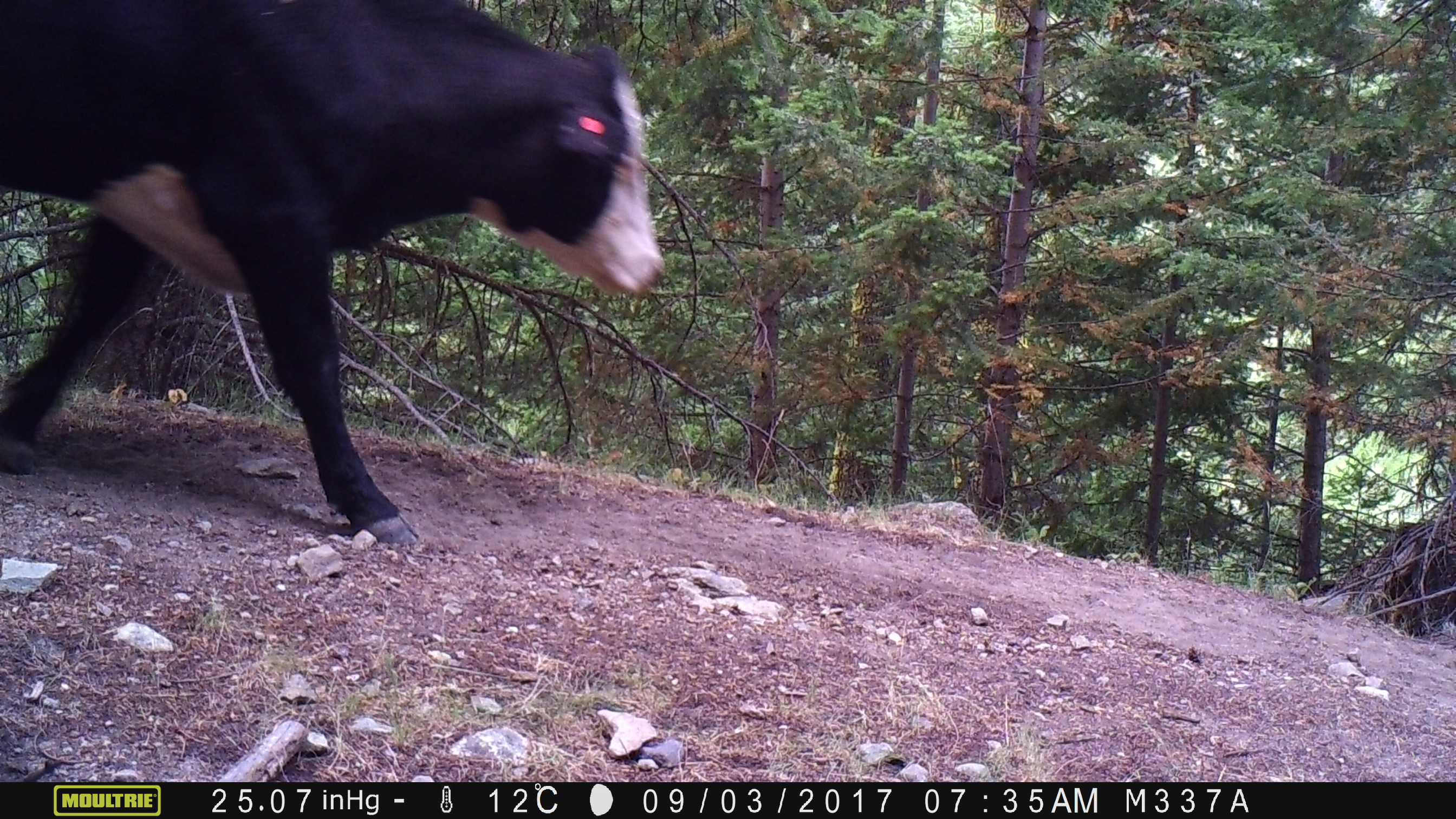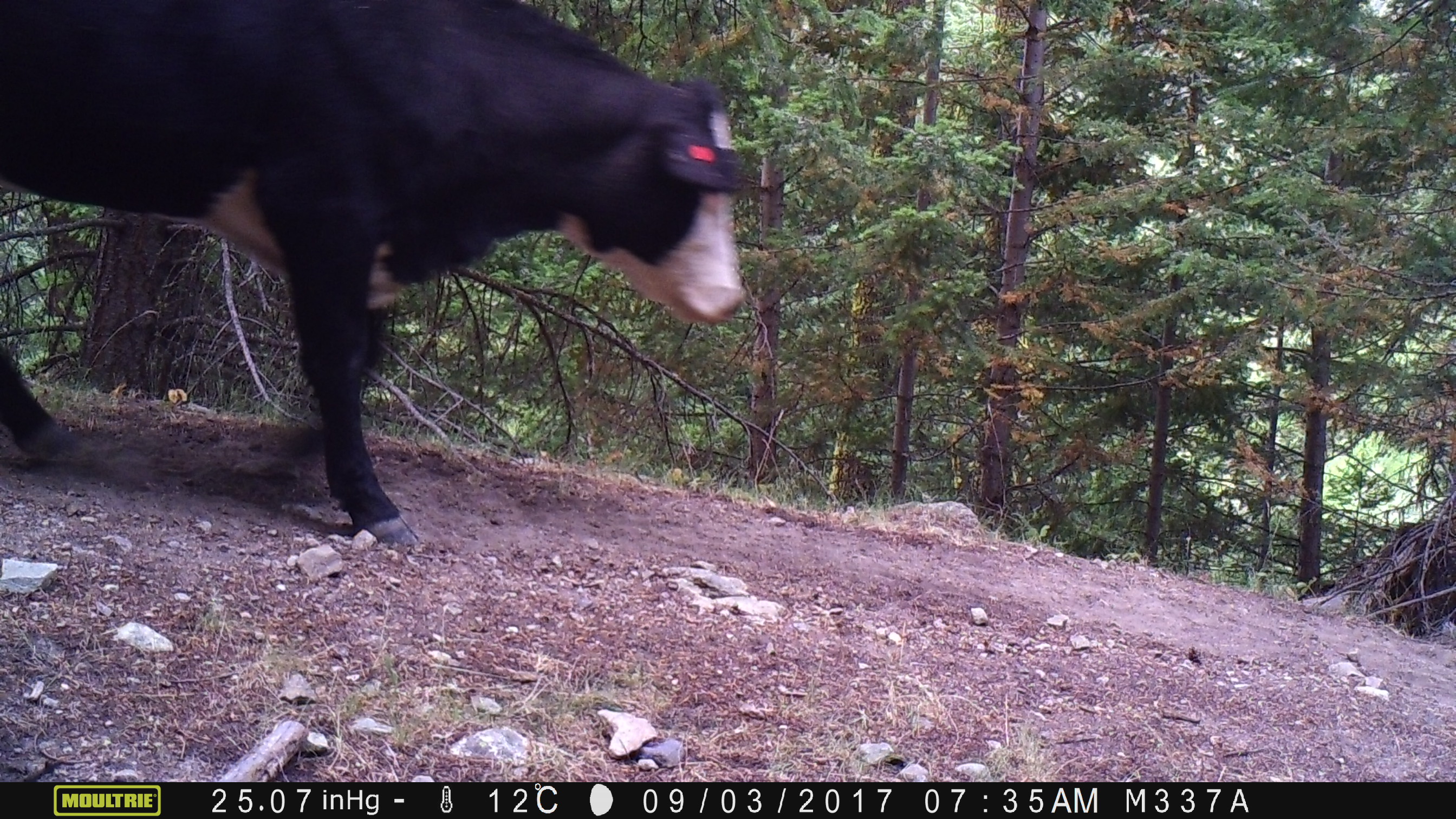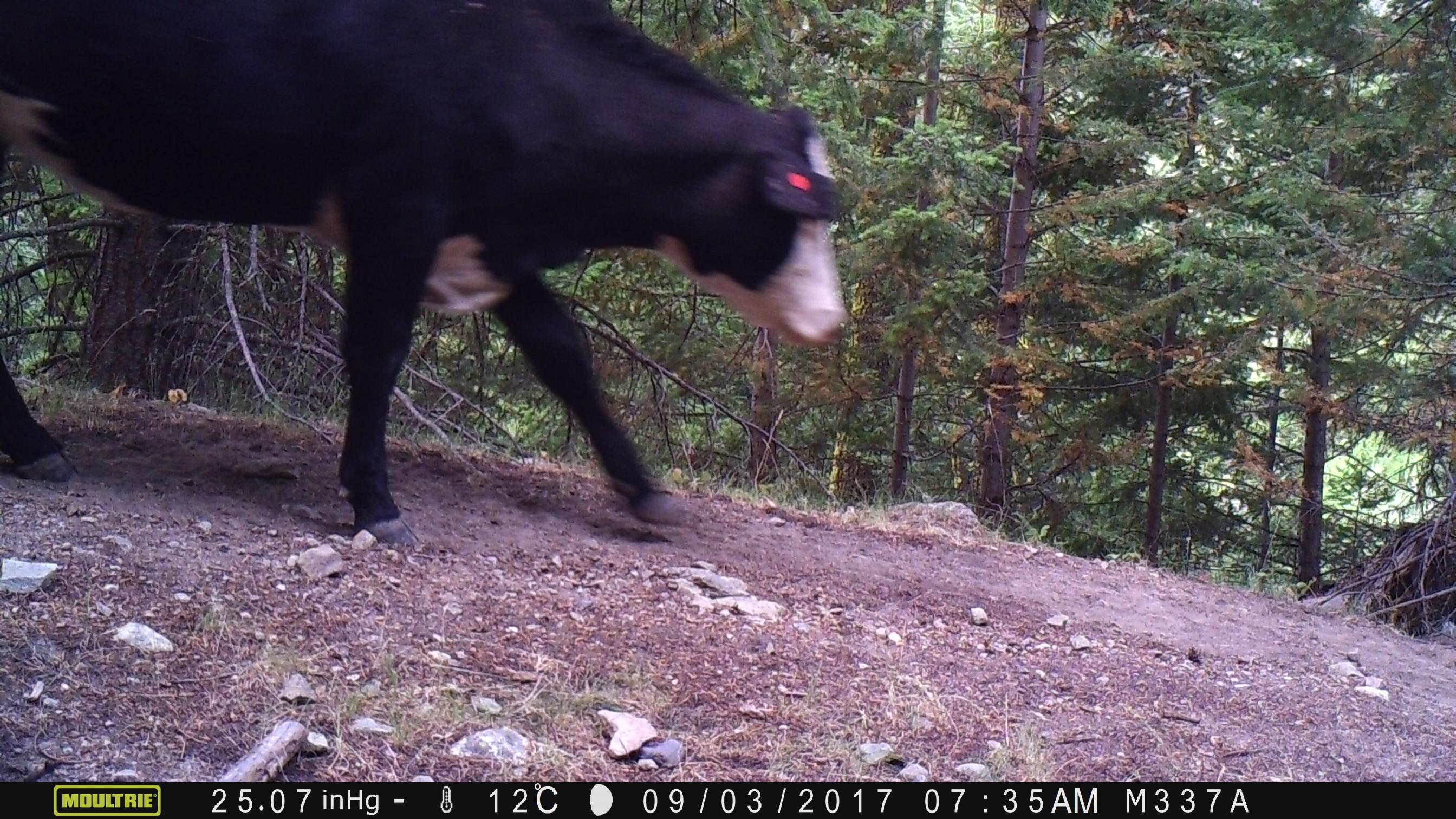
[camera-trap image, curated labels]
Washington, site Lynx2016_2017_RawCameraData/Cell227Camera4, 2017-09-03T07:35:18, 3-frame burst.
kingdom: Animalia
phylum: Chordata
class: Mammalia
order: Artiodactyla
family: Bovidae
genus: Bos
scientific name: Bos taurus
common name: domestic cattle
Domestic cattle (Bos taurus). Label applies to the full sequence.